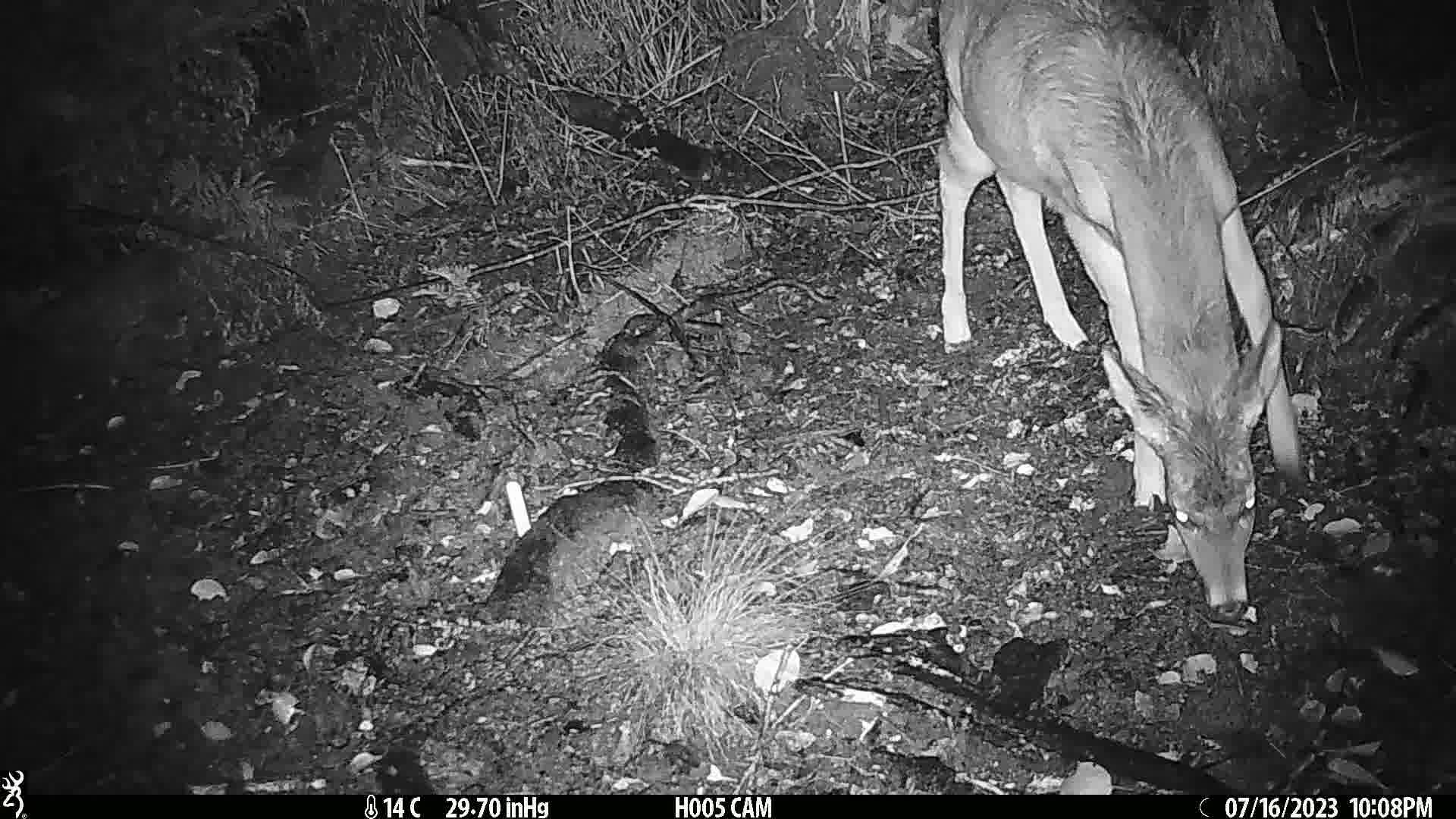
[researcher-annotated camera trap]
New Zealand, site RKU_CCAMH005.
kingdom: Animalia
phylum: Chordata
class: Mammalia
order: Artiodactyla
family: Cervidae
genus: Odocoileus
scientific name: Odocoileus virginianus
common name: white-tailed deer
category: white tailed deer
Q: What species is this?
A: White tailed deer (white-tailed deer) (Odocoileus virginianus).